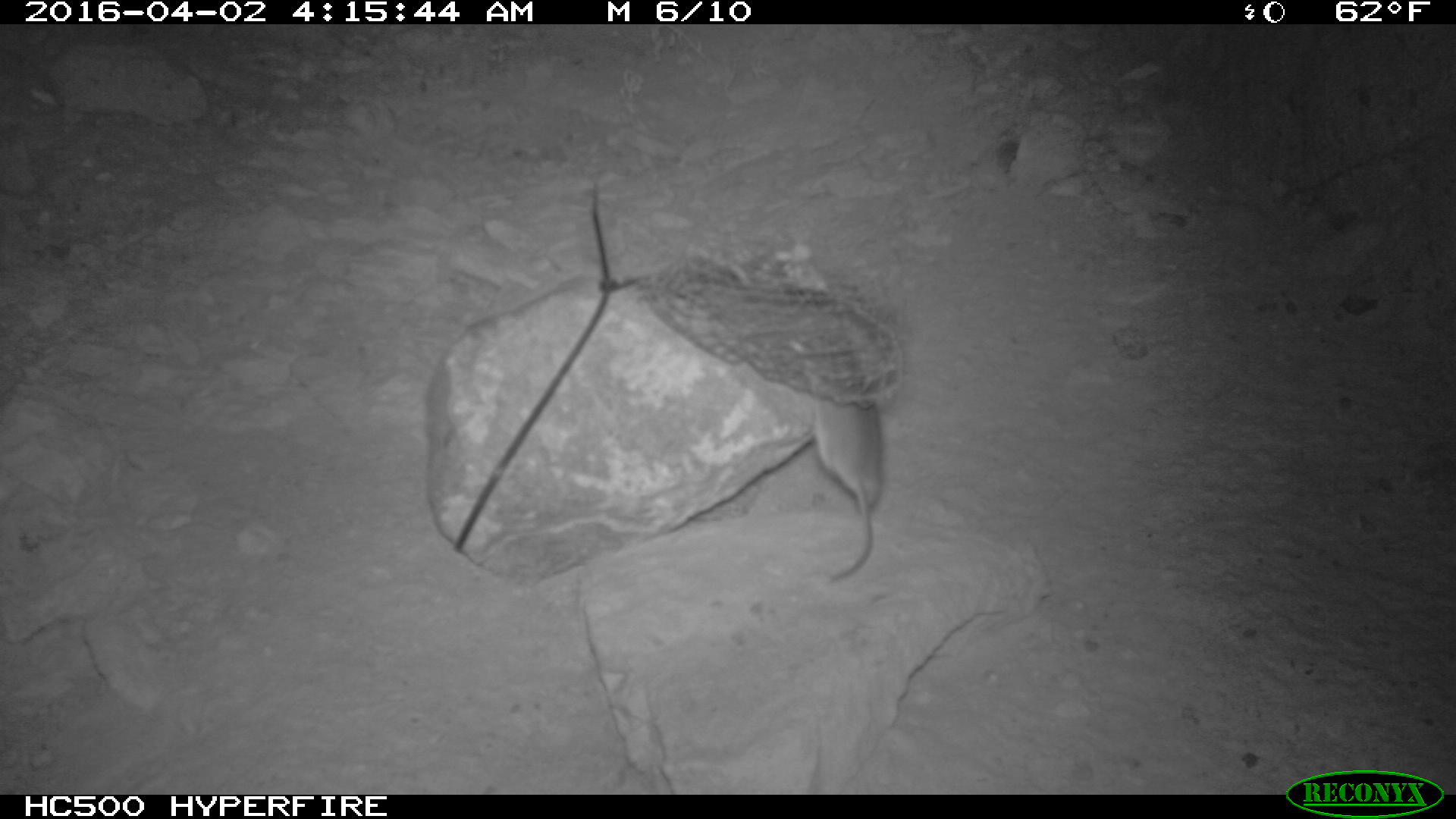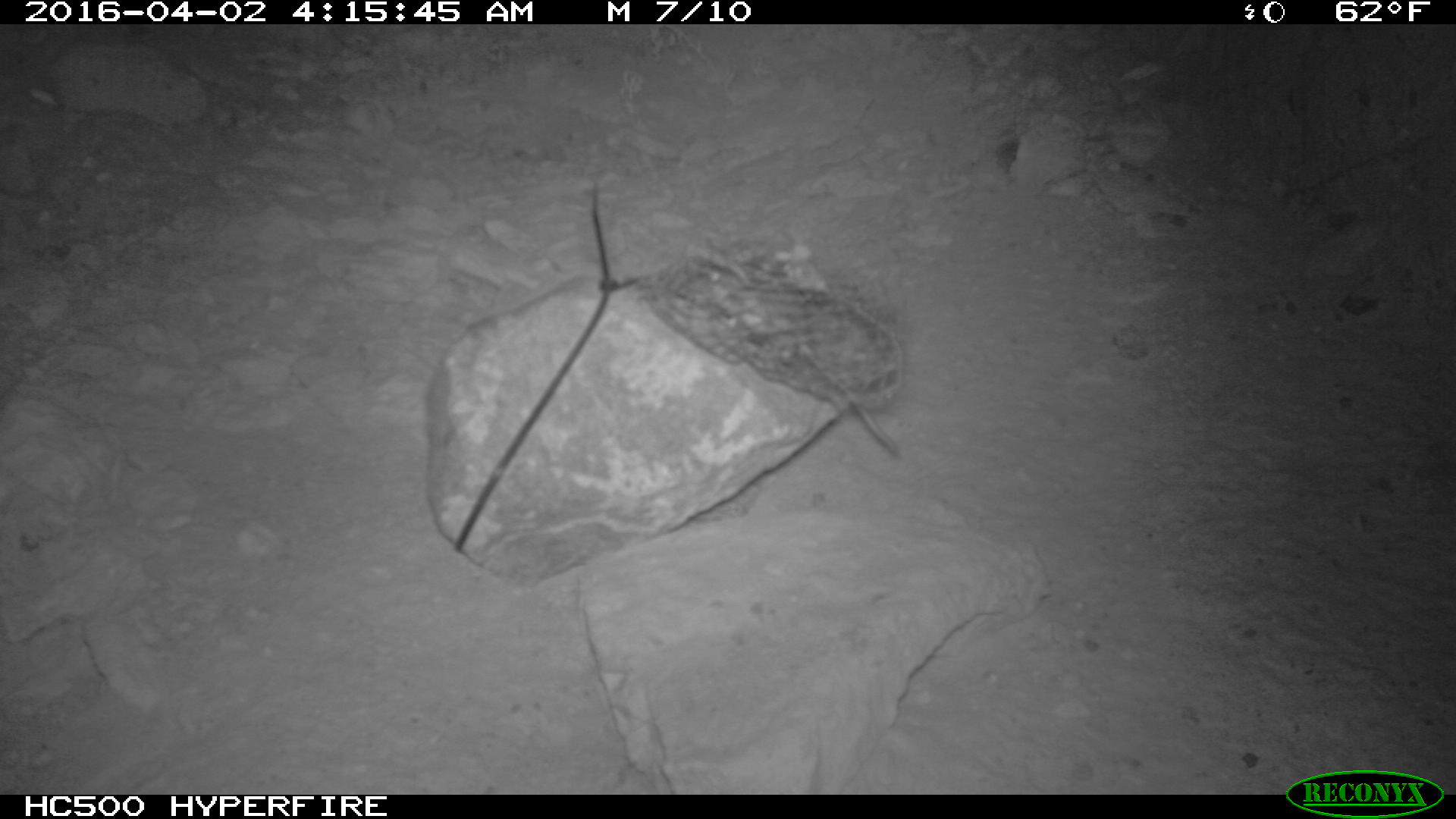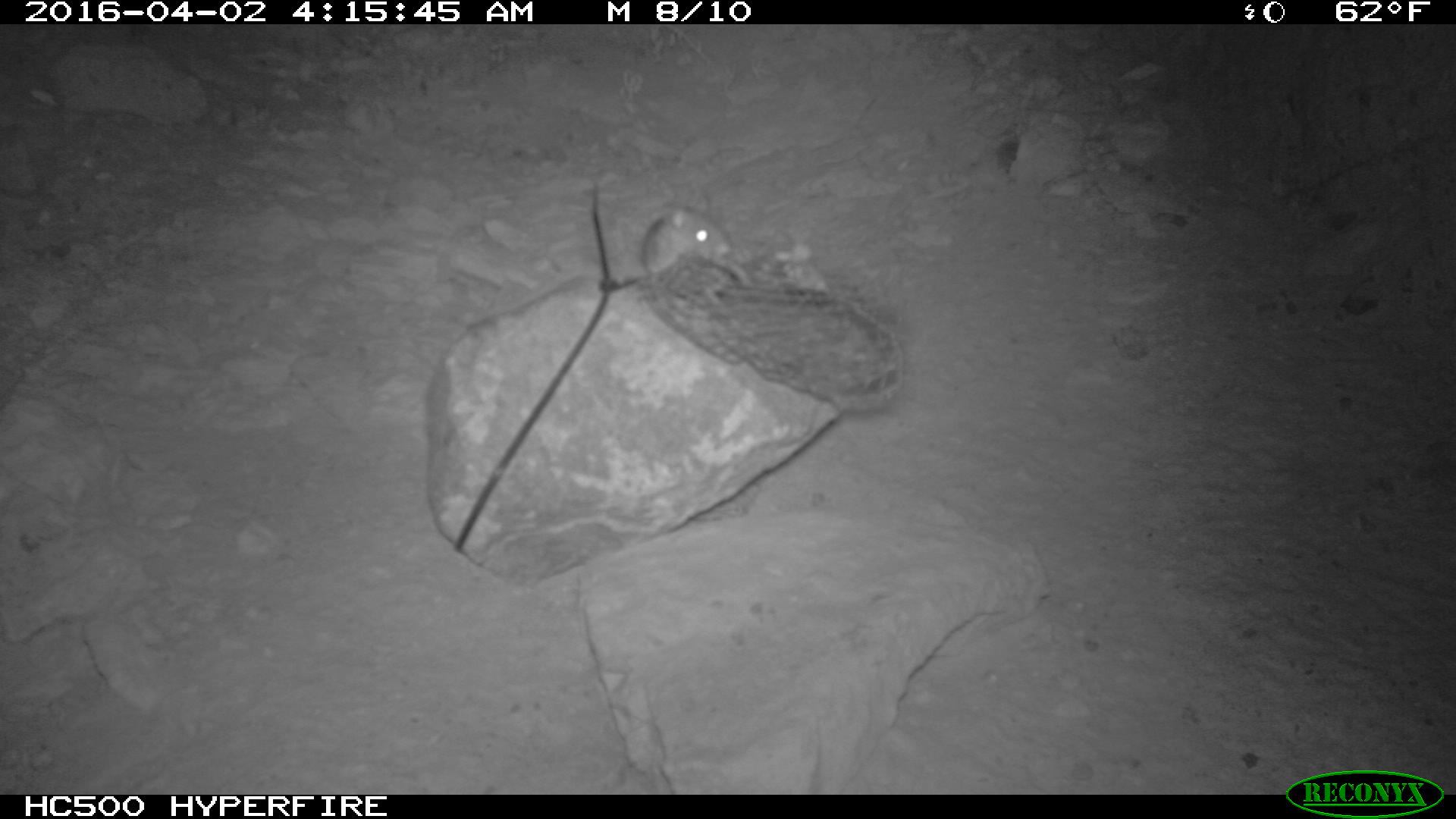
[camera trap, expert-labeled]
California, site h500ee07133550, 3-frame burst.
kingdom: Animalia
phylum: Chordata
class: Mammalia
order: Rodentia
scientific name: Rodentia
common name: rodent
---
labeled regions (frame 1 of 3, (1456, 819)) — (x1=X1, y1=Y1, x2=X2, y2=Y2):
rodent: (x1=786, y1=329, x2=882, y2=582)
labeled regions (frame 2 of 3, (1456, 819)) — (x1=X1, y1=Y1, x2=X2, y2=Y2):
rodent: (x1=703, y1=267, x2=902, y2=460)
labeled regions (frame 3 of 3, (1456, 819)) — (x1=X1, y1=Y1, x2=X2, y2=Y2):
rodent: (x1=636, y1=206, x2=752, y2=283)